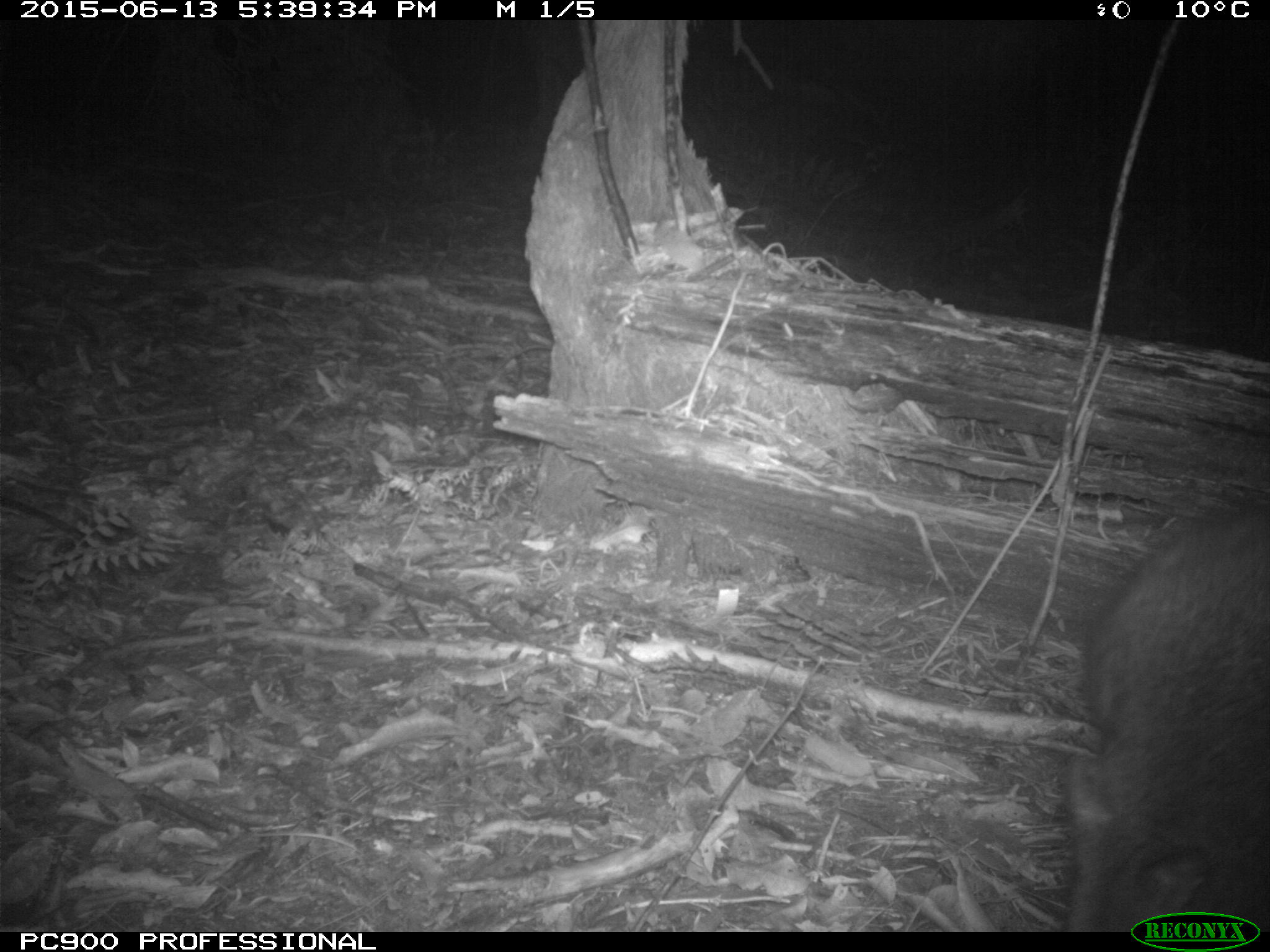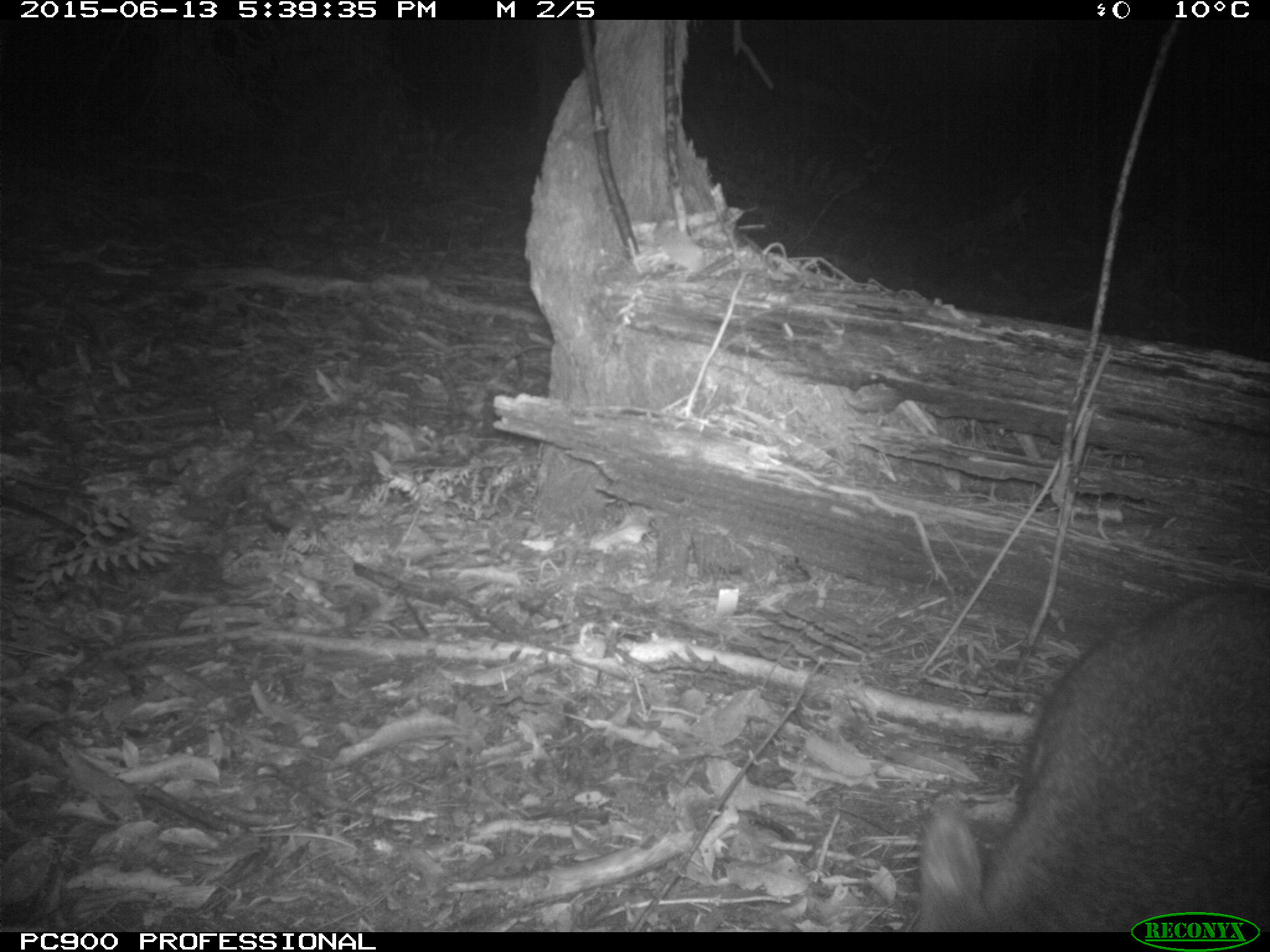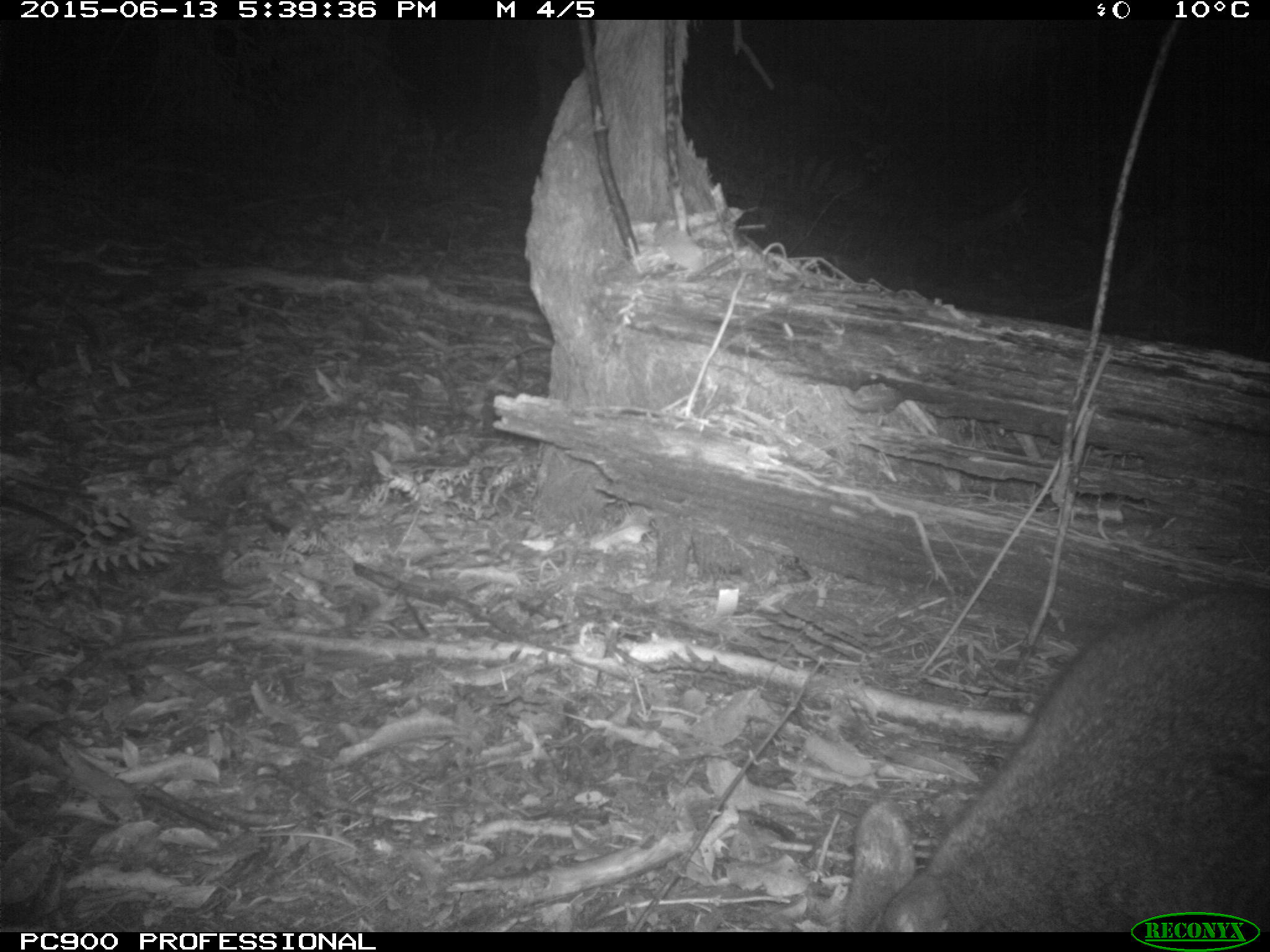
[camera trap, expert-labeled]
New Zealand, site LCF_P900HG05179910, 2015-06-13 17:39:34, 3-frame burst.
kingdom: Animalia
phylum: Chordata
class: Mammalia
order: Diprotodontia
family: Macropodidae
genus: Notamacropus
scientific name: Notamacropus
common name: wallaby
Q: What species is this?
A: Wallaby (Notamacropus).